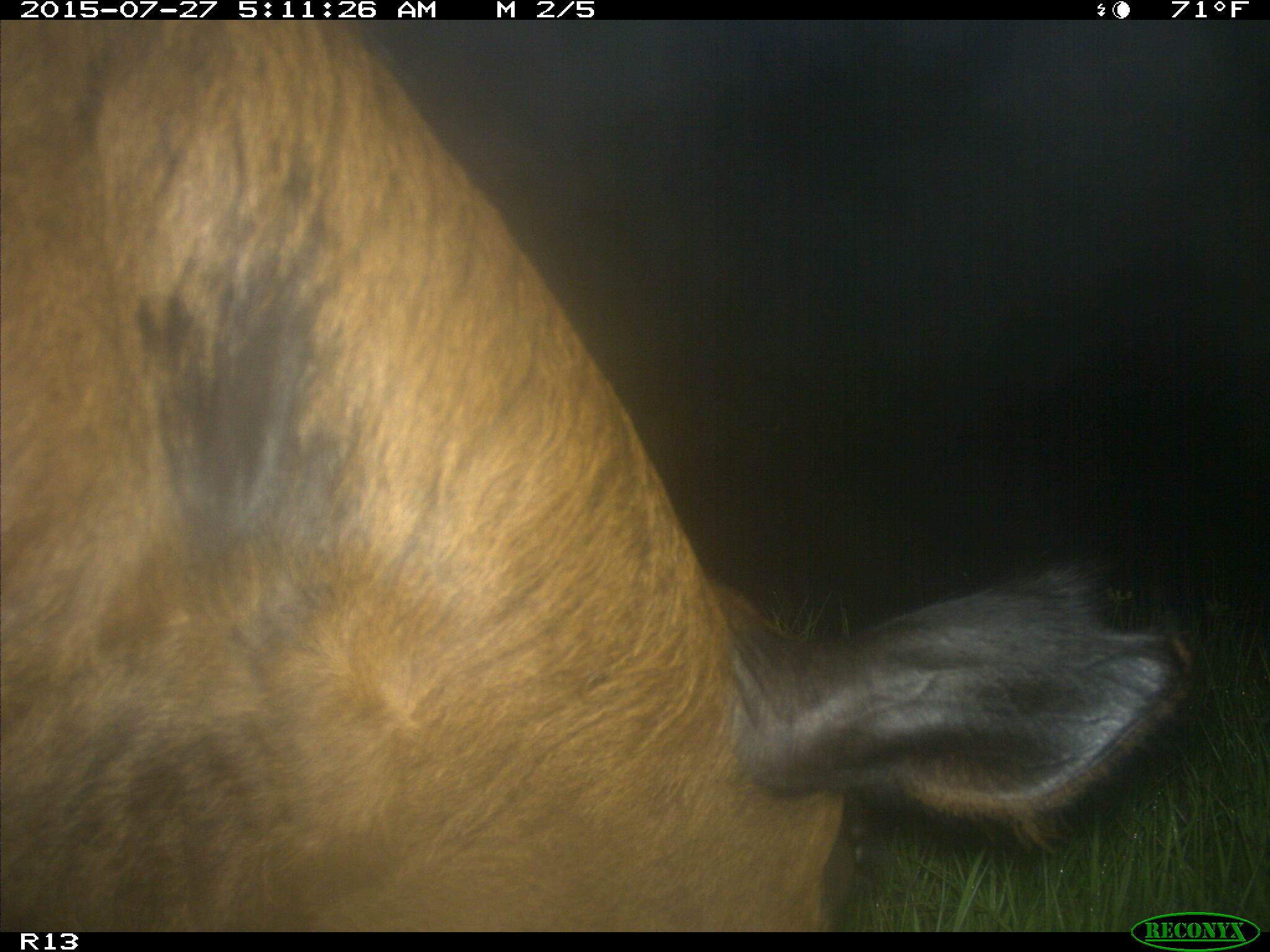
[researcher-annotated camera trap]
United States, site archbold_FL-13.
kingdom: Animalia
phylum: Chordata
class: Mammalia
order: Artiodactyla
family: Suidae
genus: Sus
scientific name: Sus scrofa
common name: wild boar